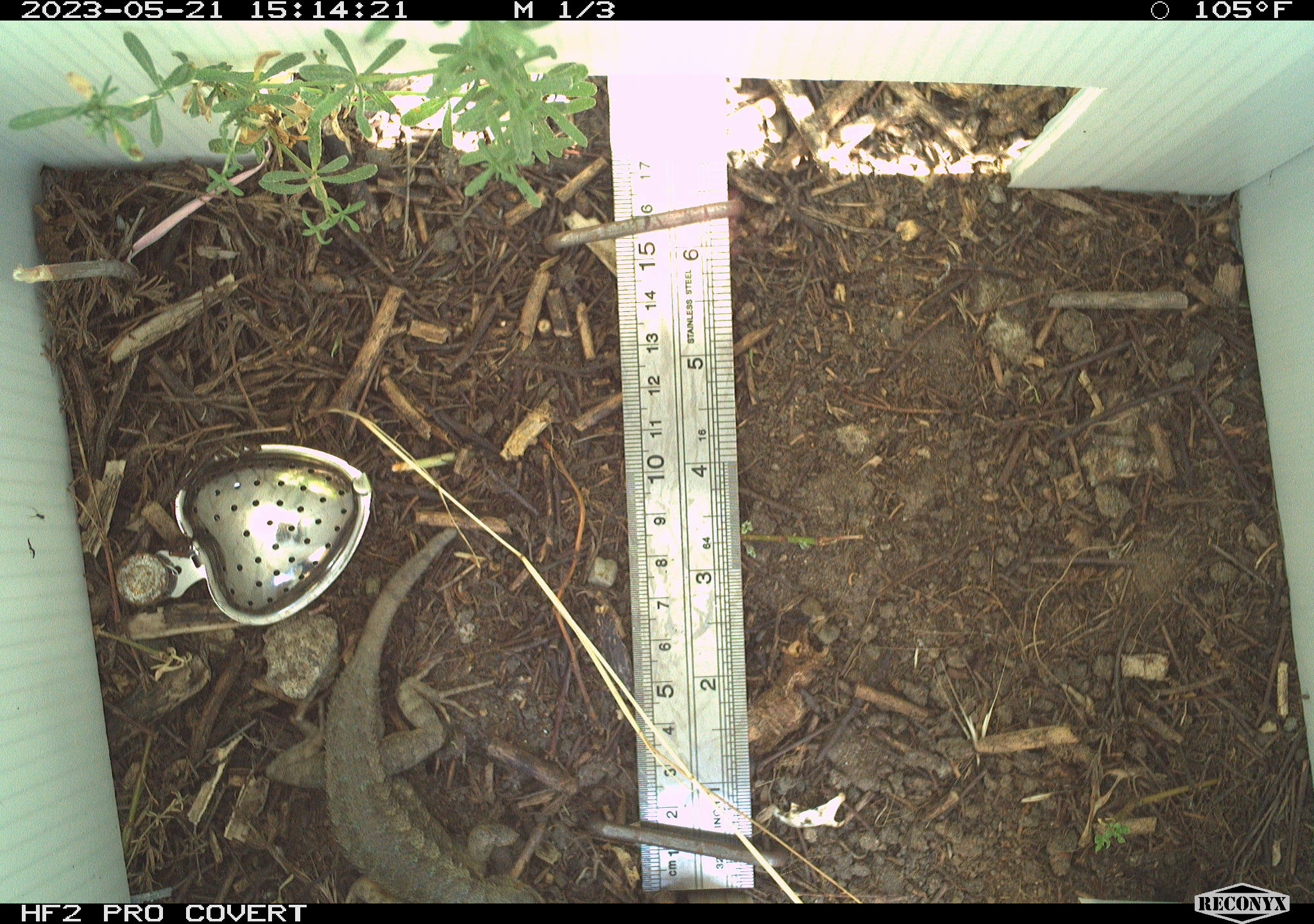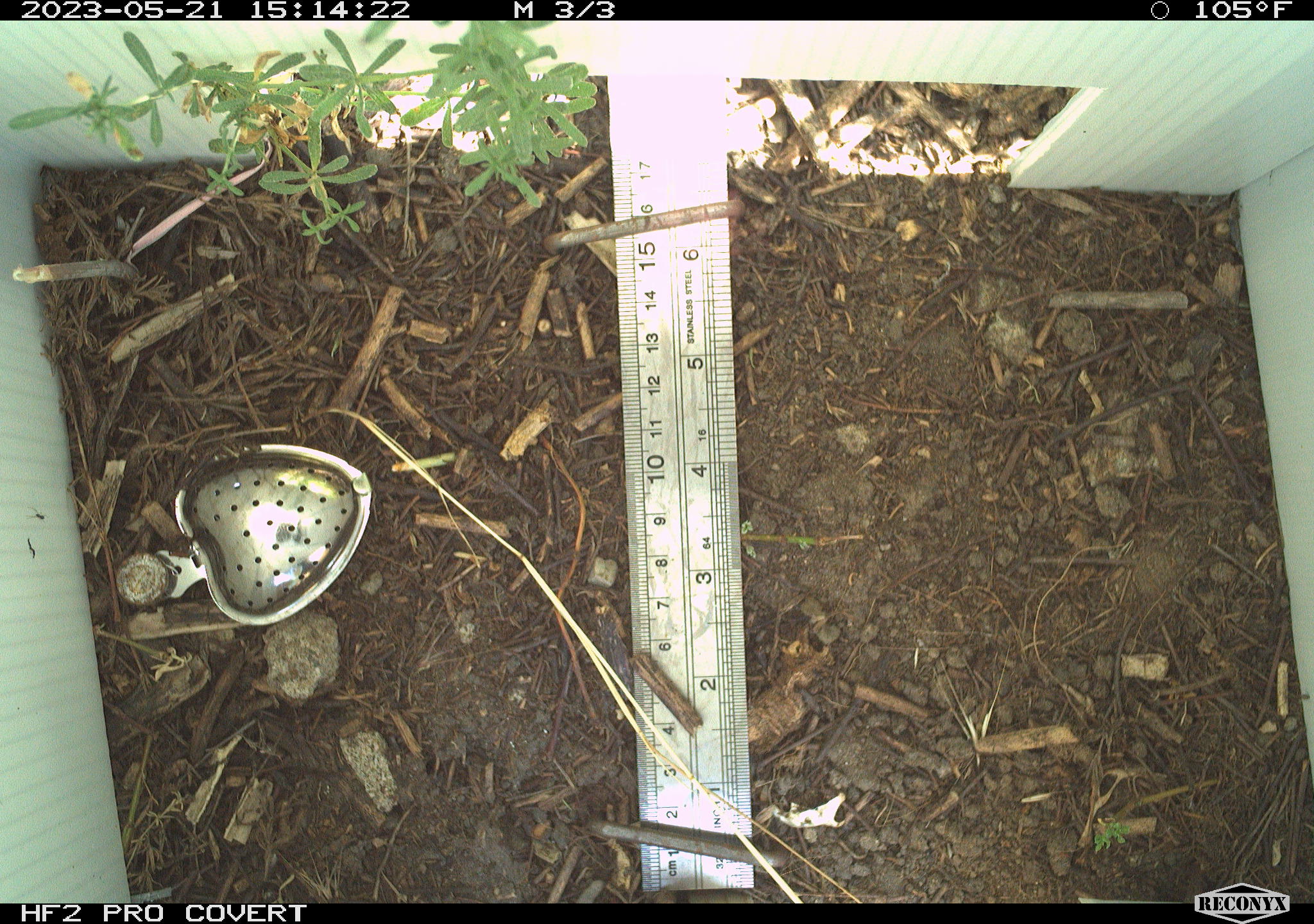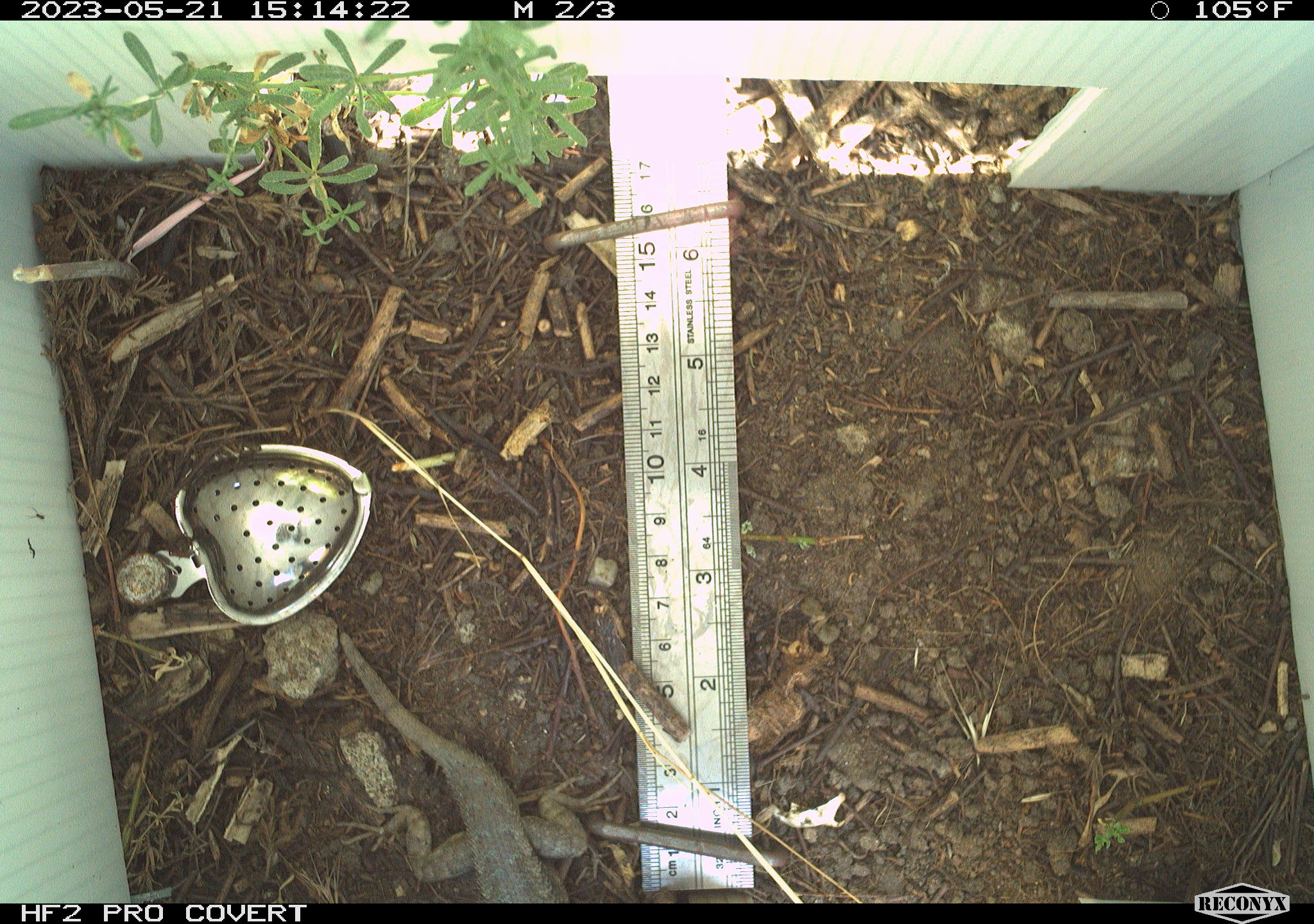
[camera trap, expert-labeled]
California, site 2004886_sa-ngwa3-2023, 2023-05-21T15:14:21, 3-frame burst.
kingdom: Animalia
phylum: Chordata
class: Reptilia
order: Squamata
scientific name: Squamata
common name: lizards and snakes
Lizards and snakes (Squamata).